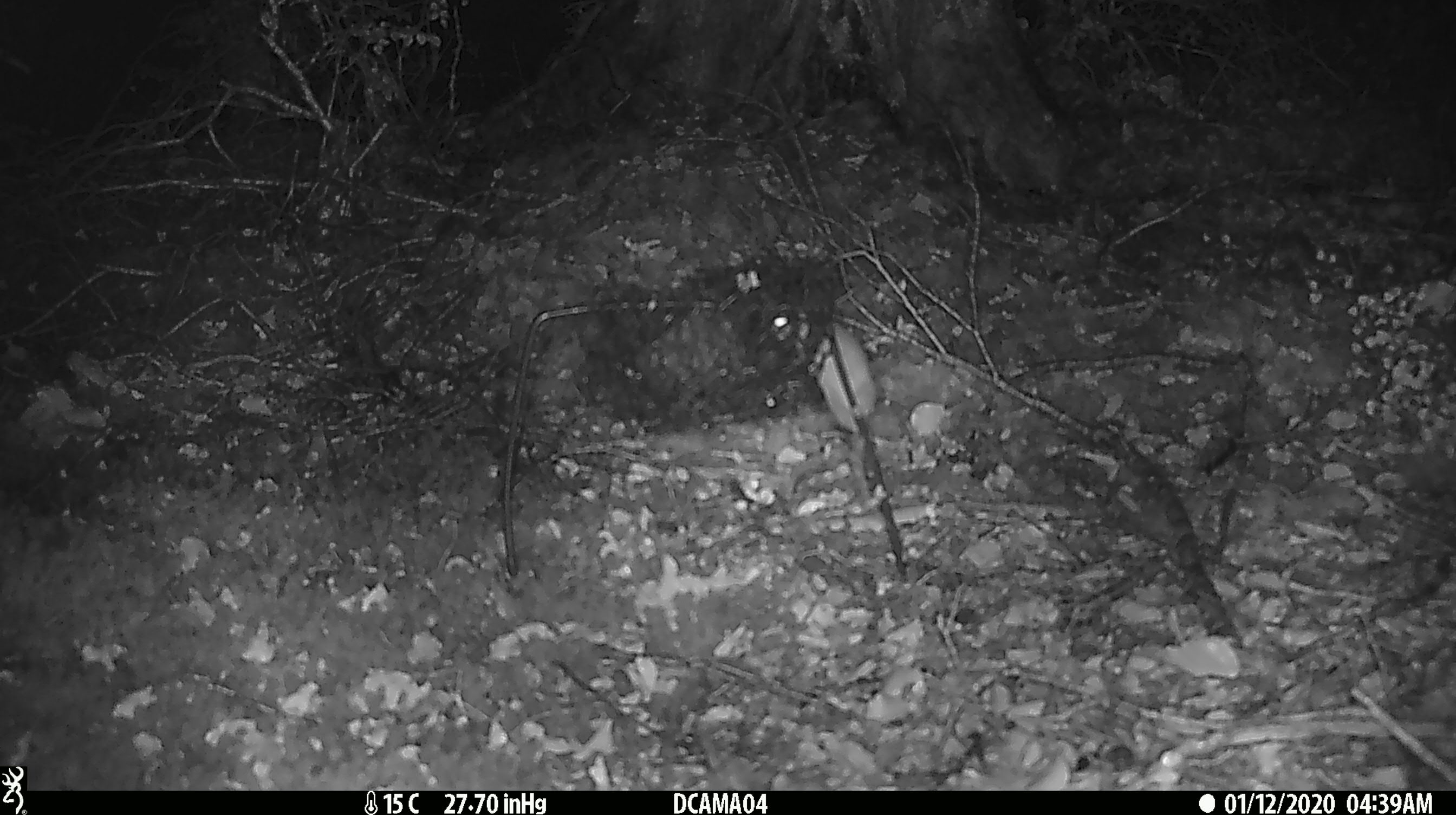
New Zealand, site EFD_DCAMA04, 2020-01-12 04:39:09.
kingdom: Animalia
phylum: Chordata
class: Mammalia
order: Rodentia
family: Muridae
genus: Mus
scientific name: Mus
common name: mouse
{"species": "mouse (Mus)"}